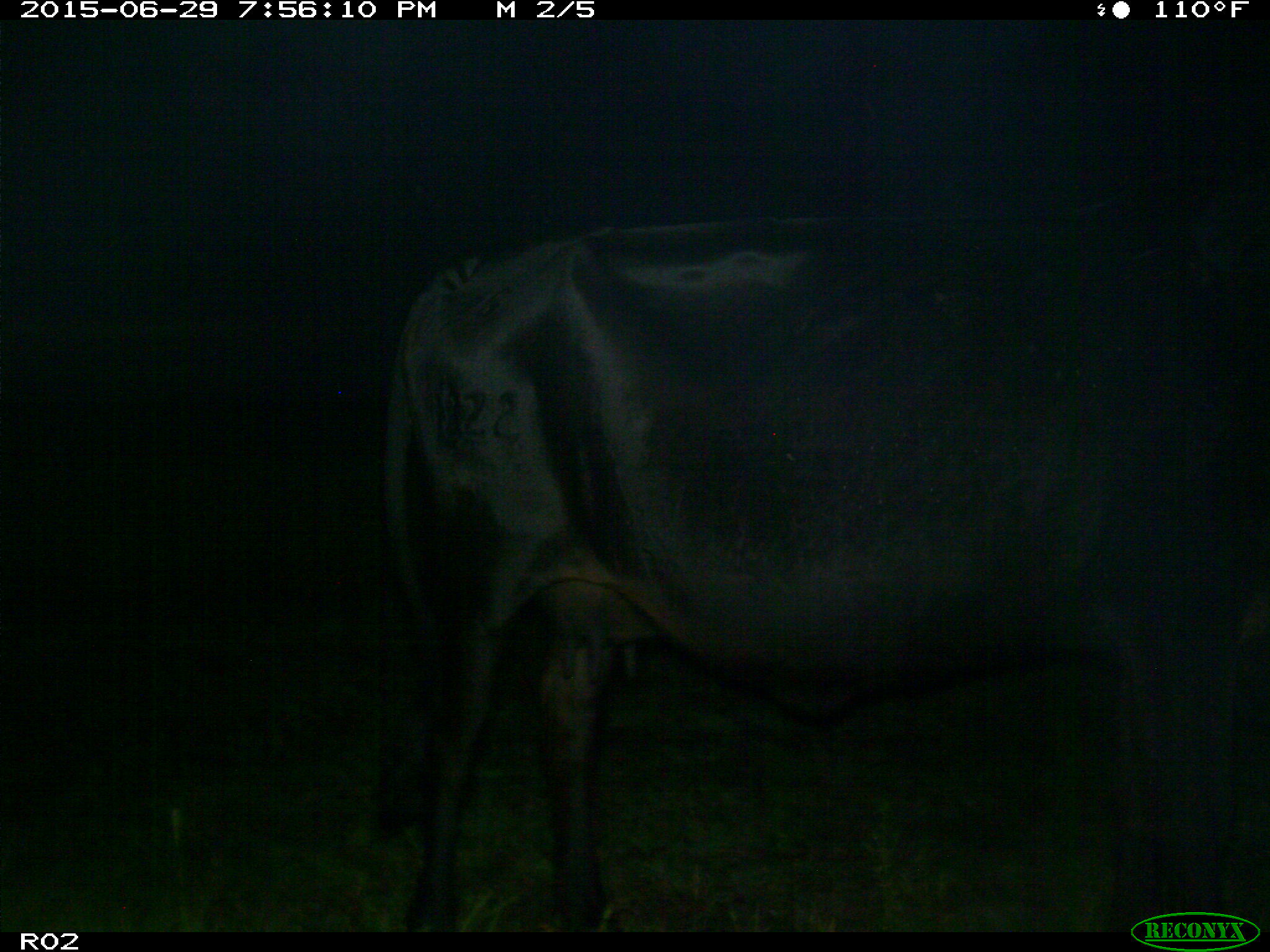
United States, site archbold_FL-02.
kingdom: Animalia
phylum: Chordata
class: Mammalia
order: Artiodactyla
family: Bovidae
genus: Bos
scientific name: Bos taurus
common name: domestic cow